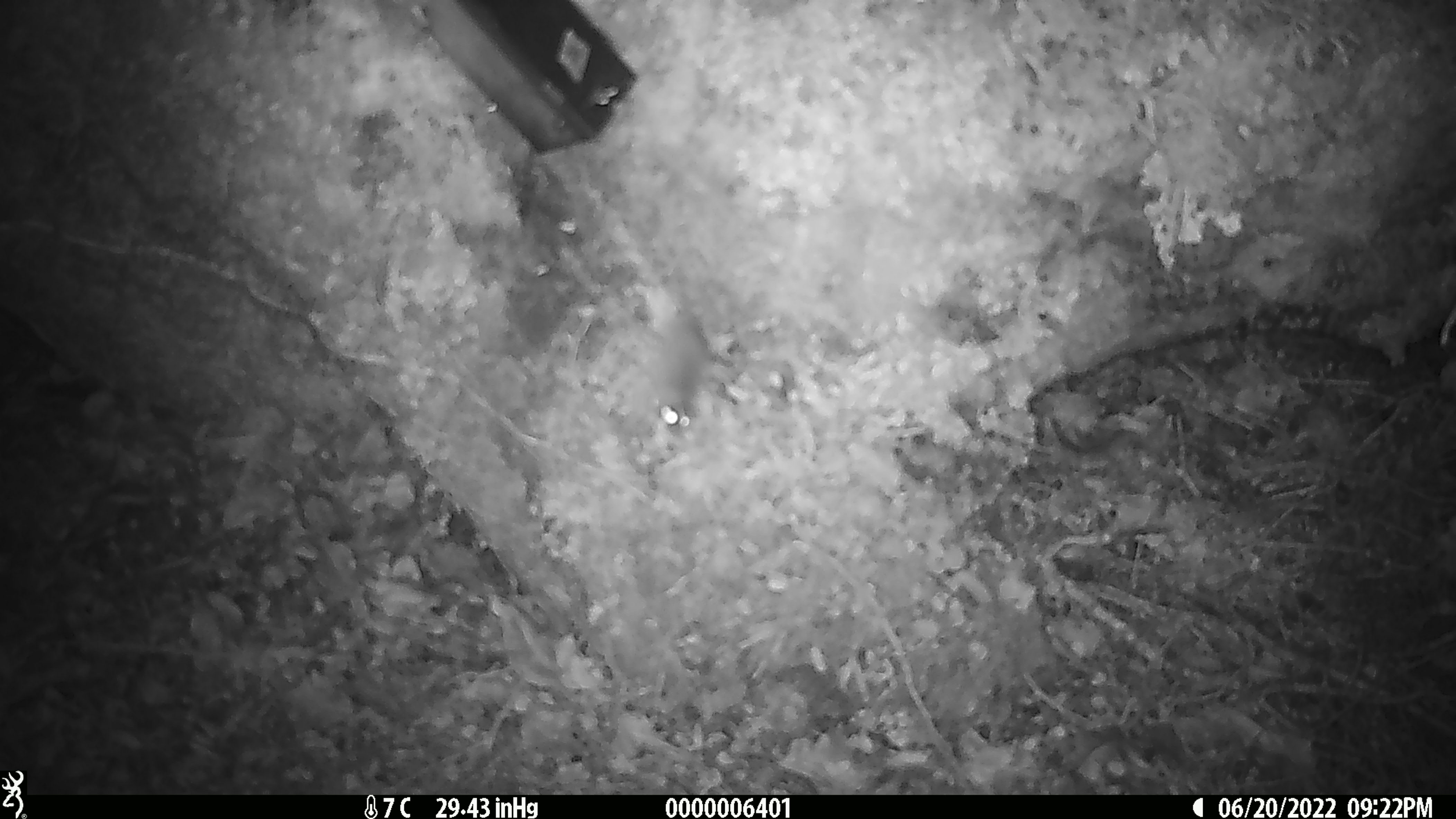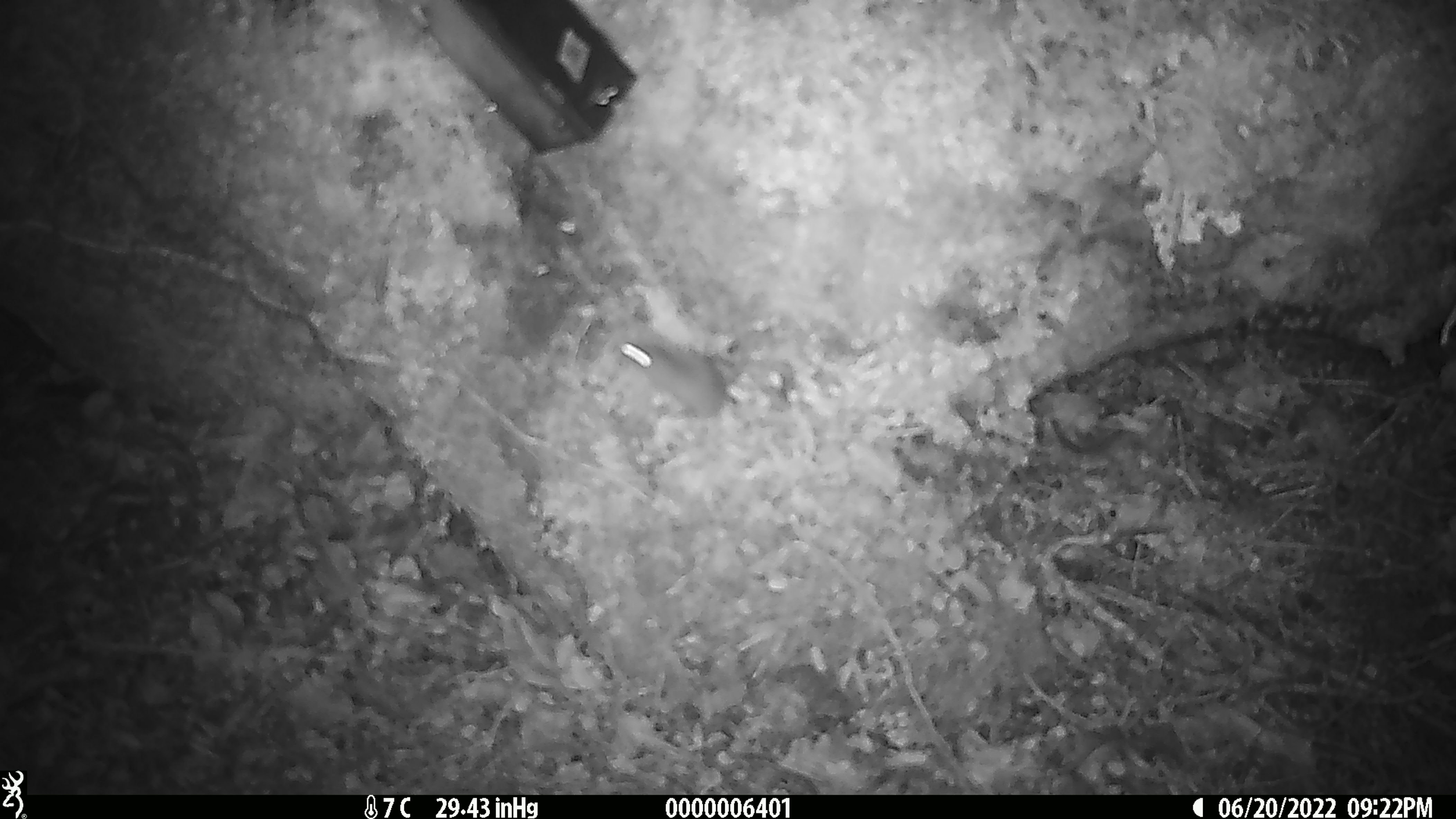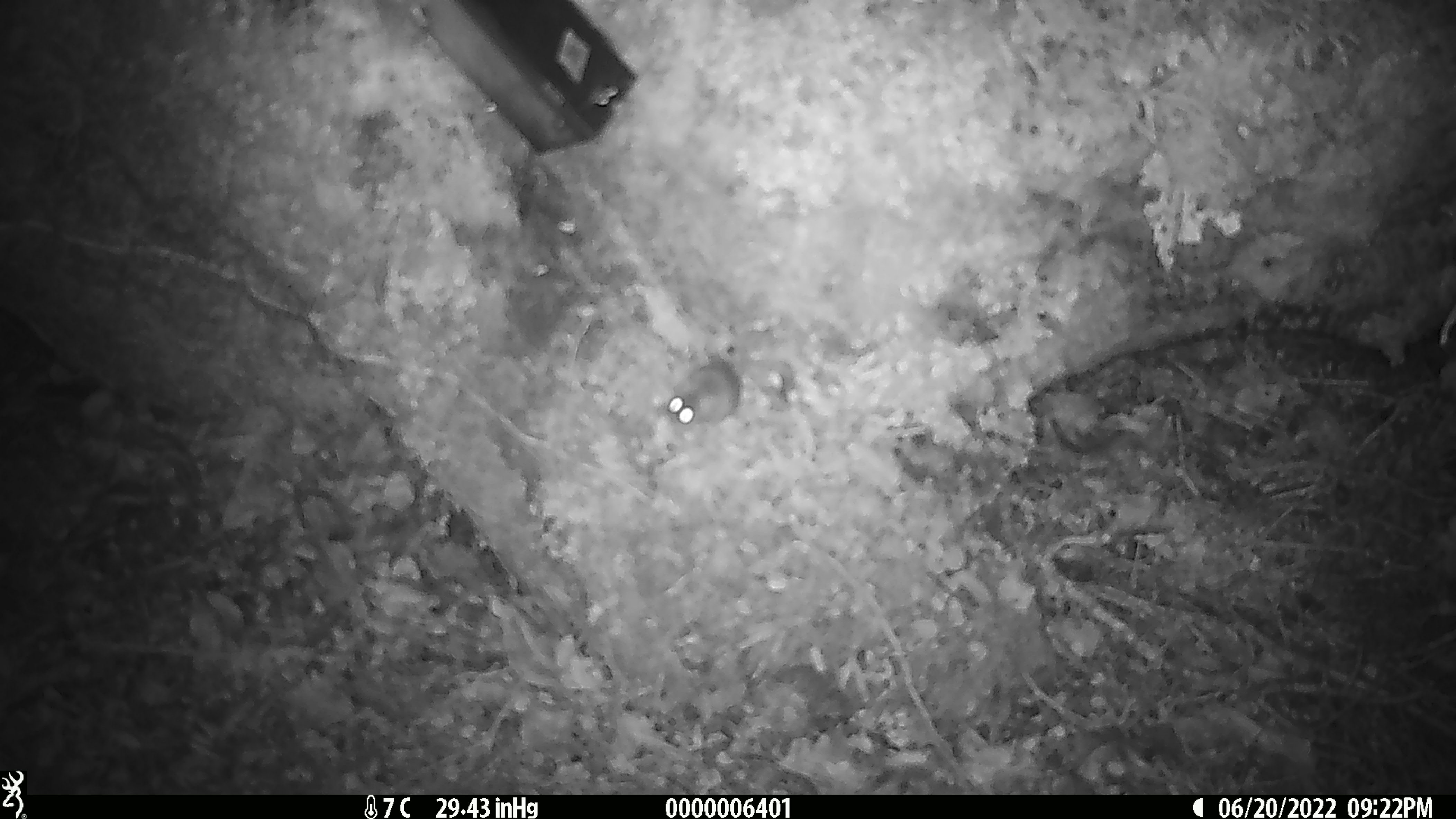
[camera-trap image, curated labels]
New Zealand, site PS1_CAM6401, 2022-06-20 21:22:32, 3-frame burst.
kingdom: Animalia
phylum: Chordata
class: Mammalia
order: Rodentia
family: Muridae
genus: Mus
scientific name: Mus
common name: mouse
Mouse (Mus).